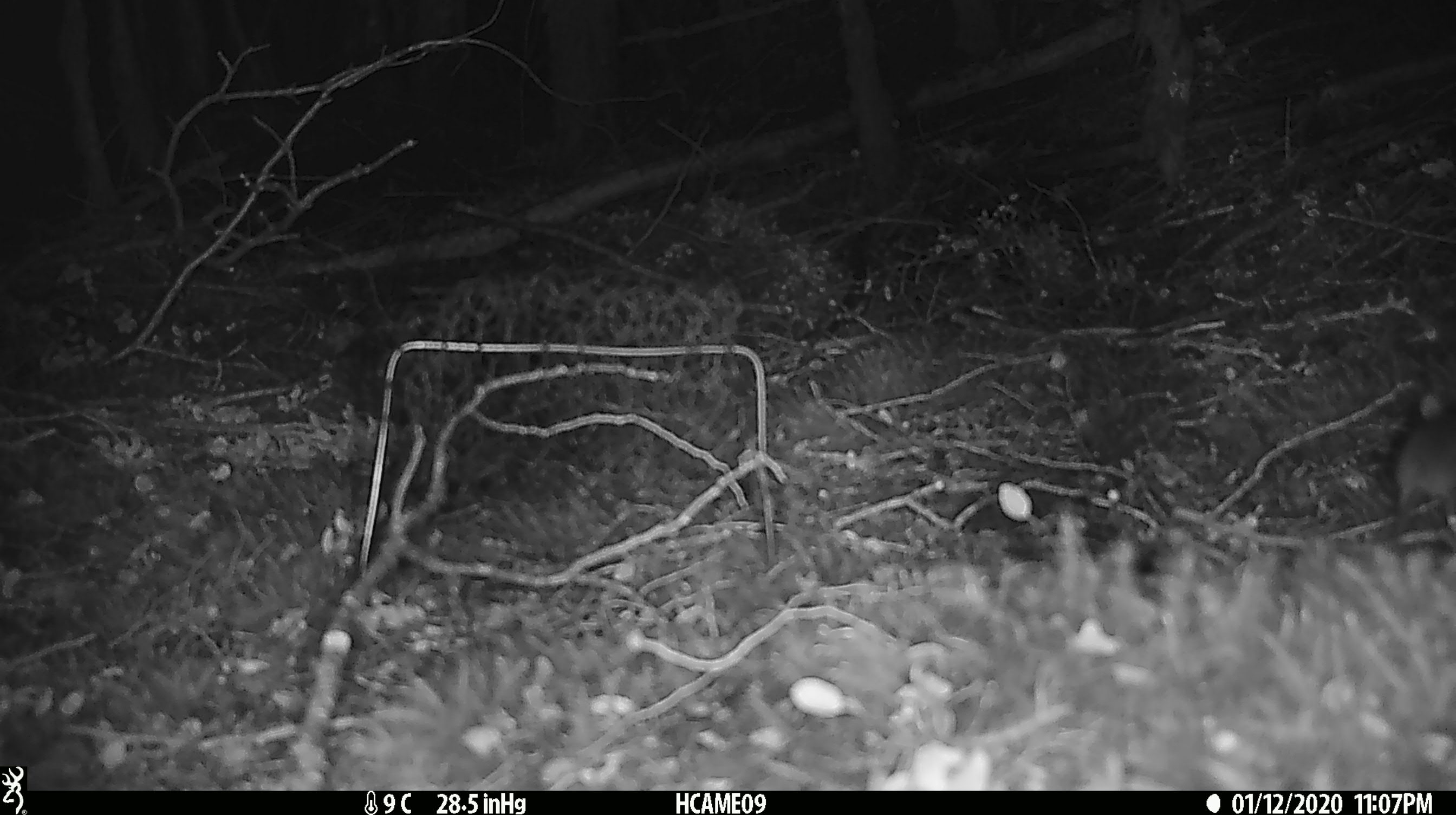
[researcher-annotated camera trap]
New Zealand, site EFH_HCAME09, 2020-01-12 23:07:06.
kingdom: Animalia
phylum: Chordata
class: Mammalia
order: Rodentia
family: Muridae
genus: Mus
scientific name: Mus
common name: mouse